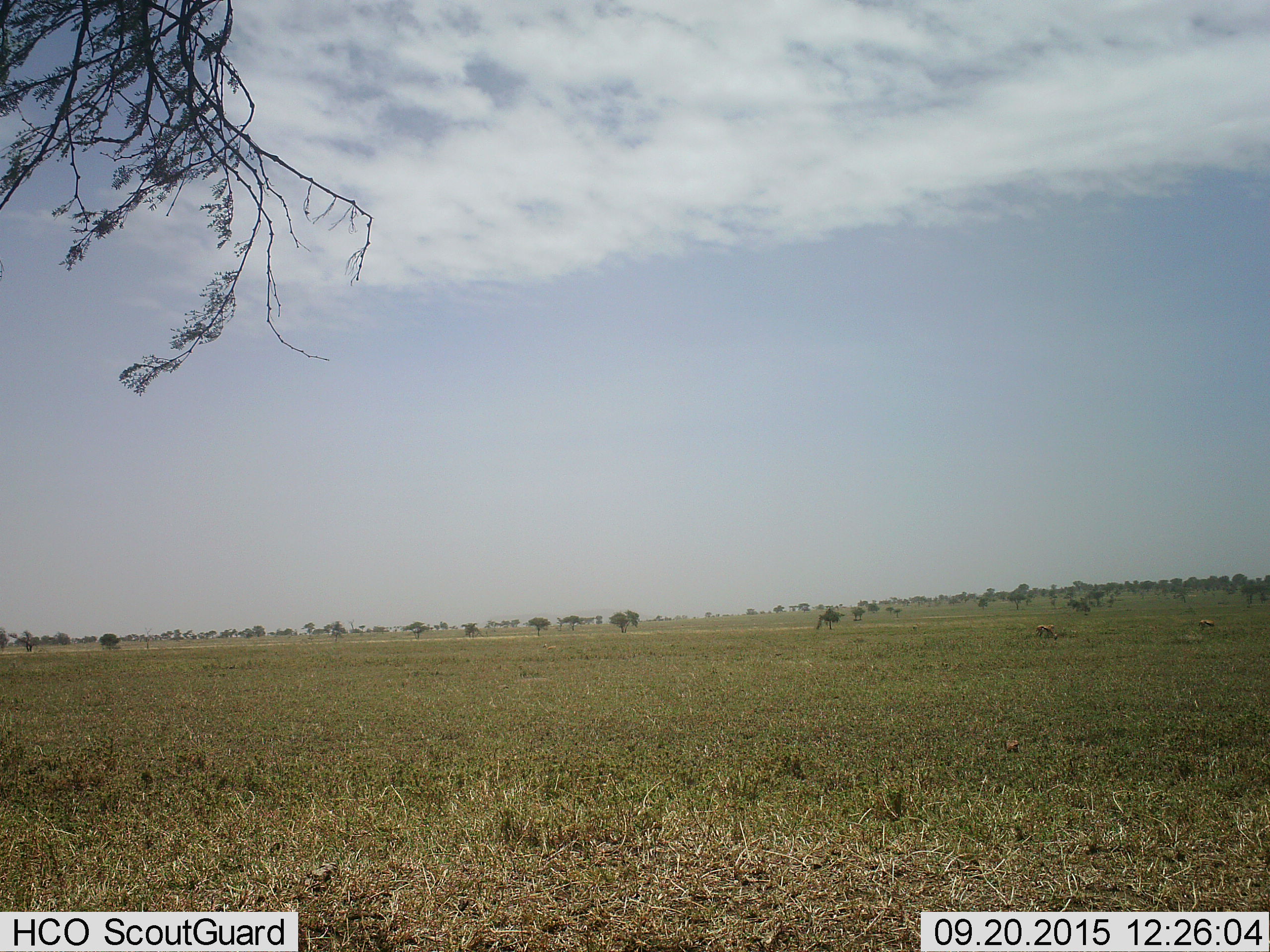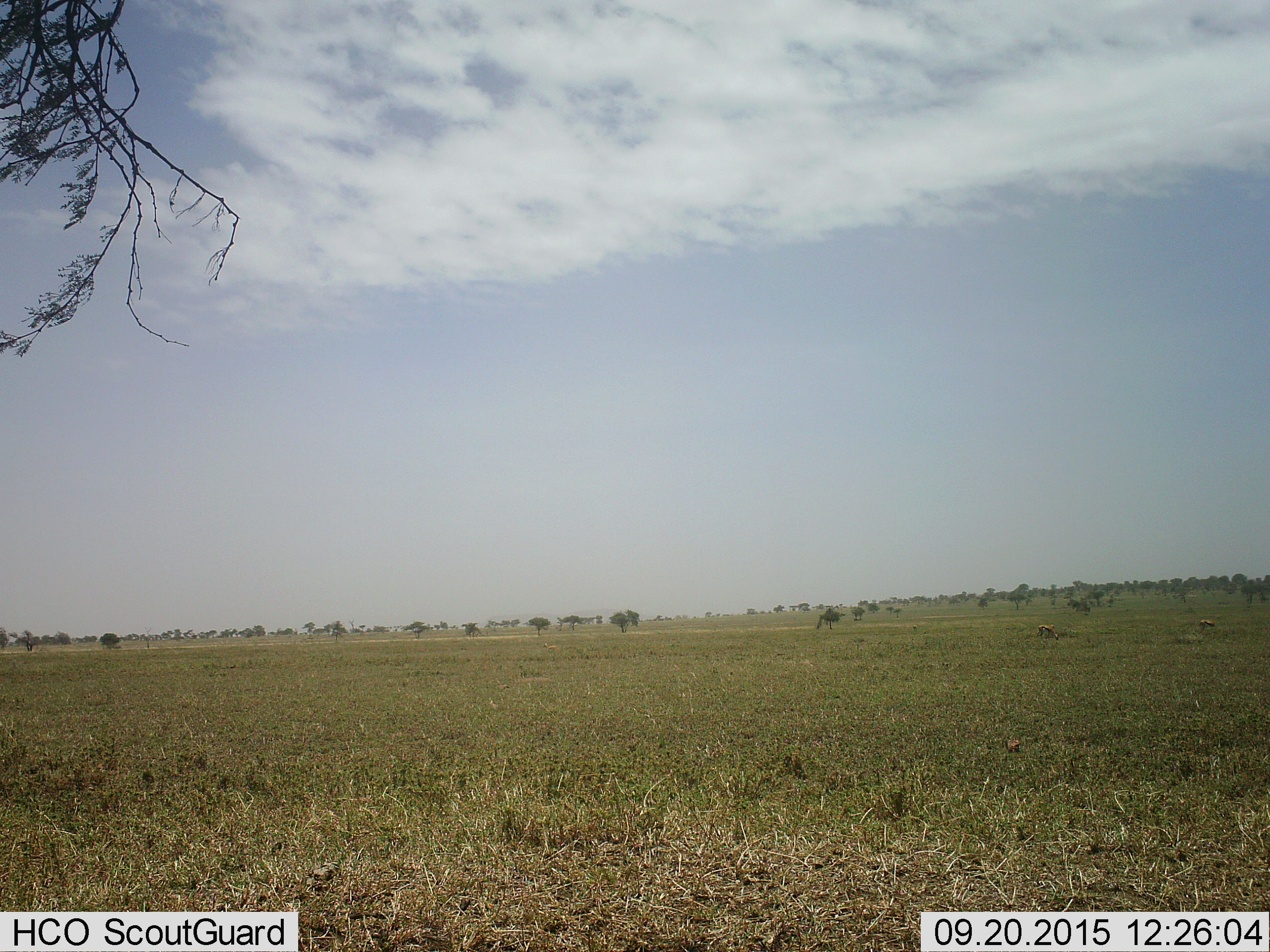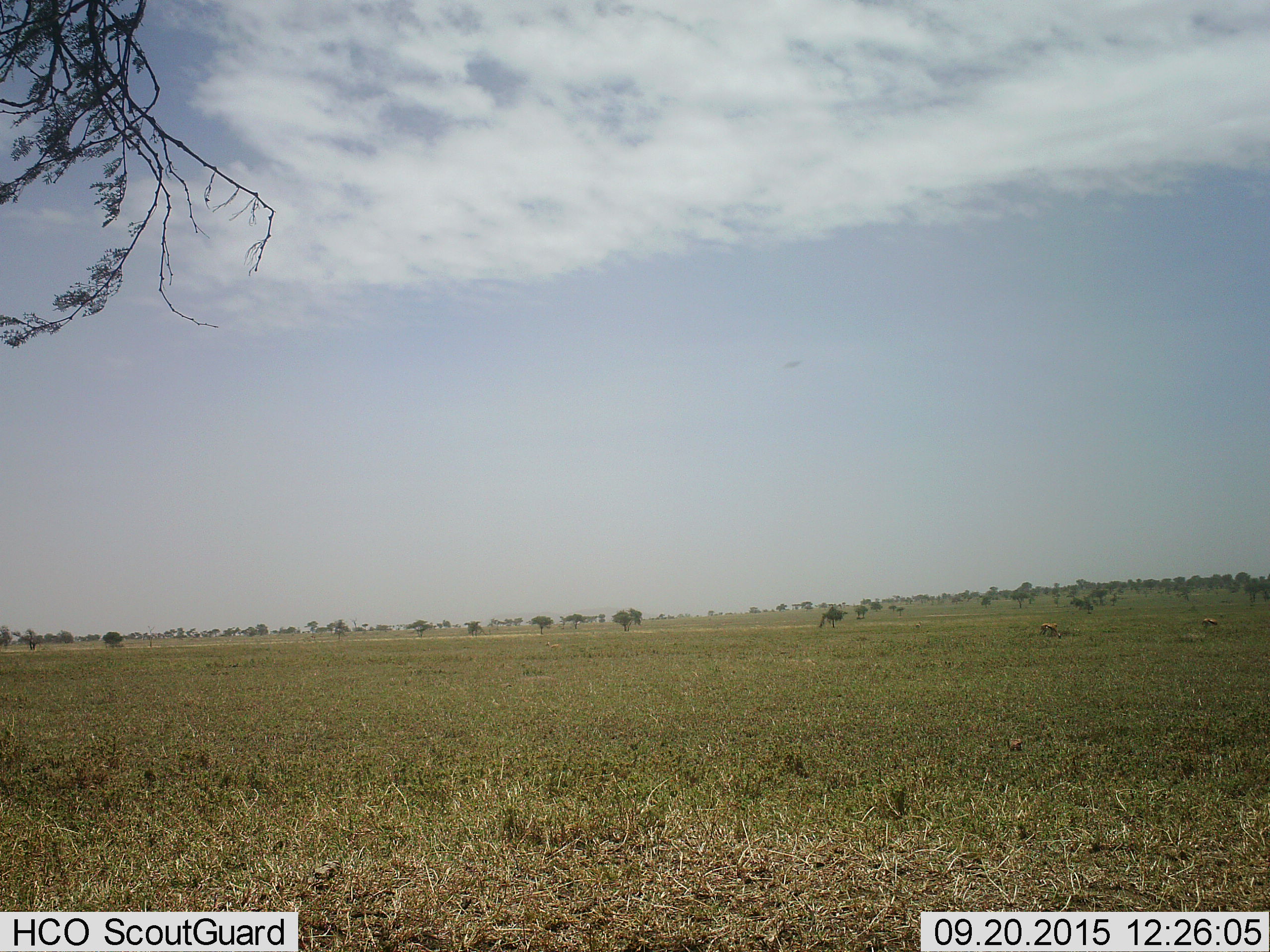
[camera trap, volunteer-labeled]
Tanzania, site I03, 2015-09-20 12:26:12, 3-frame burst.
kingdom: Animalia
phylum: Chordata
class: Mammalia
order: Artiodactyla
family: Bovidae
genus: Eudorcas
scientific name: Eudorcas thomsonii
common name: thomson's gazelle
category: gazellethomsons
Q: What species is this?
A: Gazellethomsons (thomson's gazelle) (Eudorcas thomsonii).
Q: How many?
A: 3.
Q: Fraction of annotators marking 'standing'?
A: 0%.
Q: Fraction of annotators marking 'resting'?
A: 0%.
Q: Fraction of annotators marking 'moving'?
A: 0%.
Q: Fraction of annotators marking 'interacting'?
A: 0%.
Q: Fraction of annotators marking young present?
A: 0%.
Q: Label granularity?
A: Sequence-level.